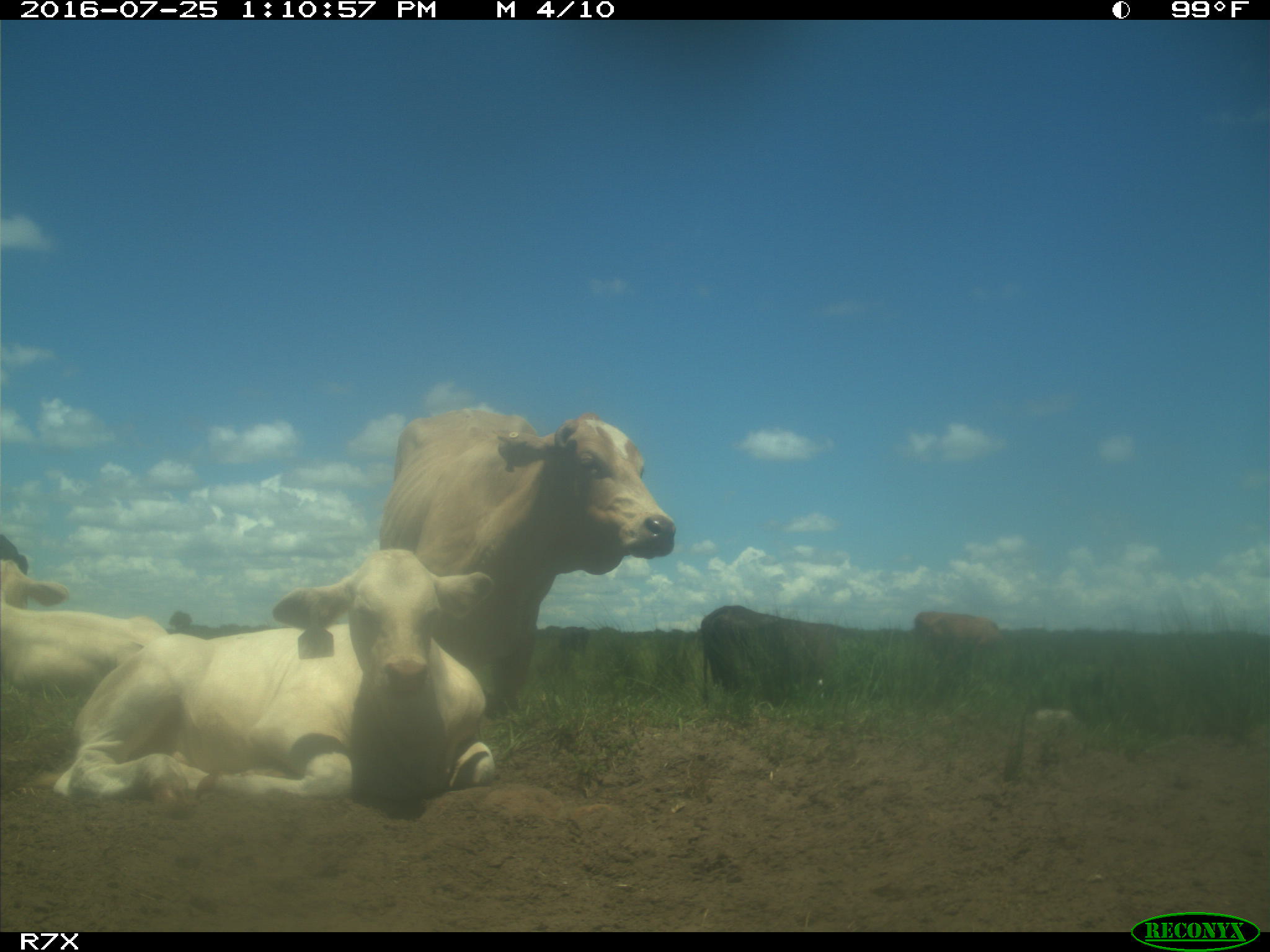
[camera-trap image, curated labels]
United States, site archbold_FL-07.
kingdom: Animalia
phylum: Chordata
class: Mammalia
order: Artiodactyla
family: Bovidae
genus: Bos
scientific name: Bos taurus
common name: domestic cow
Bos taurus (domestic cow).